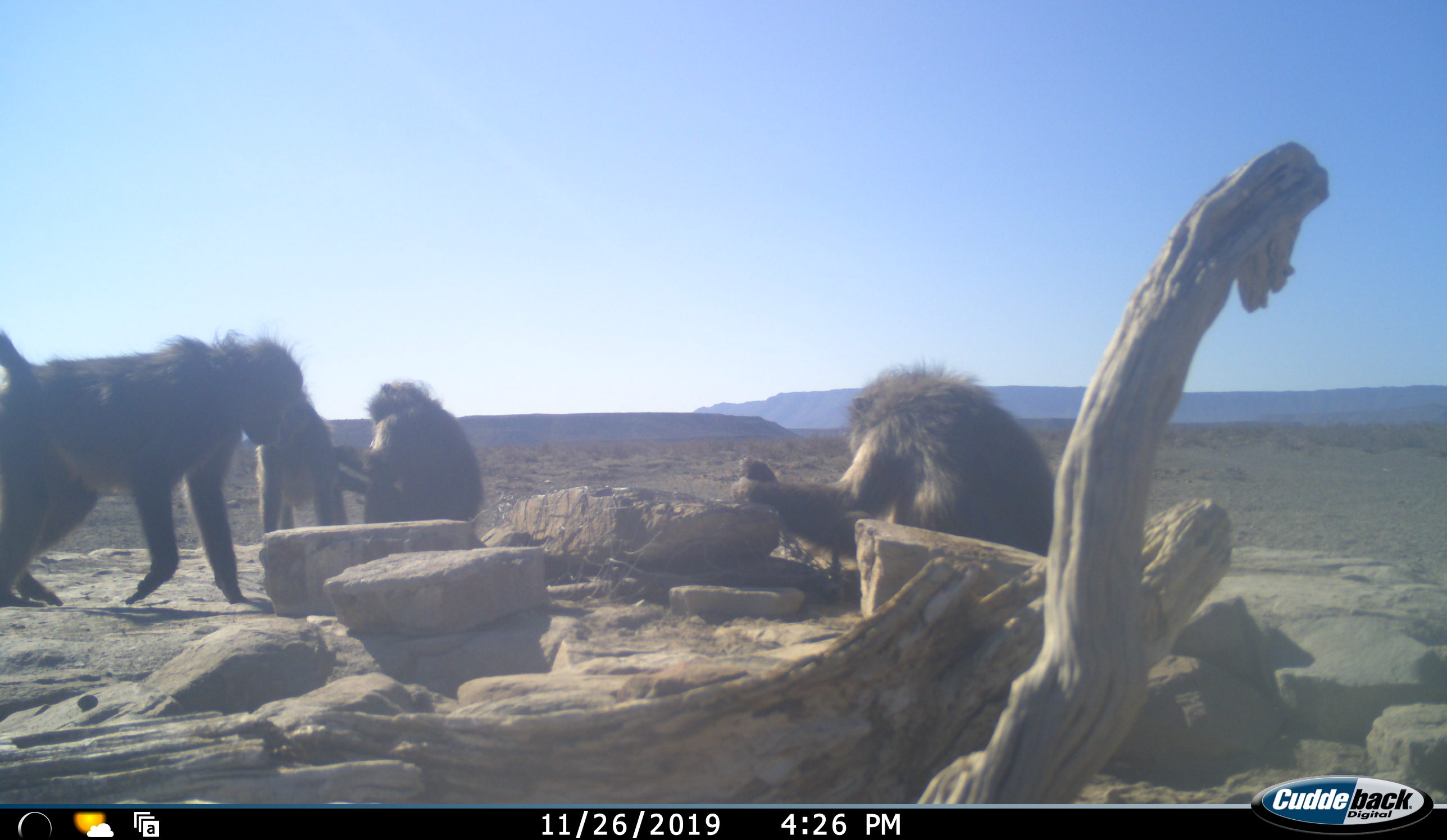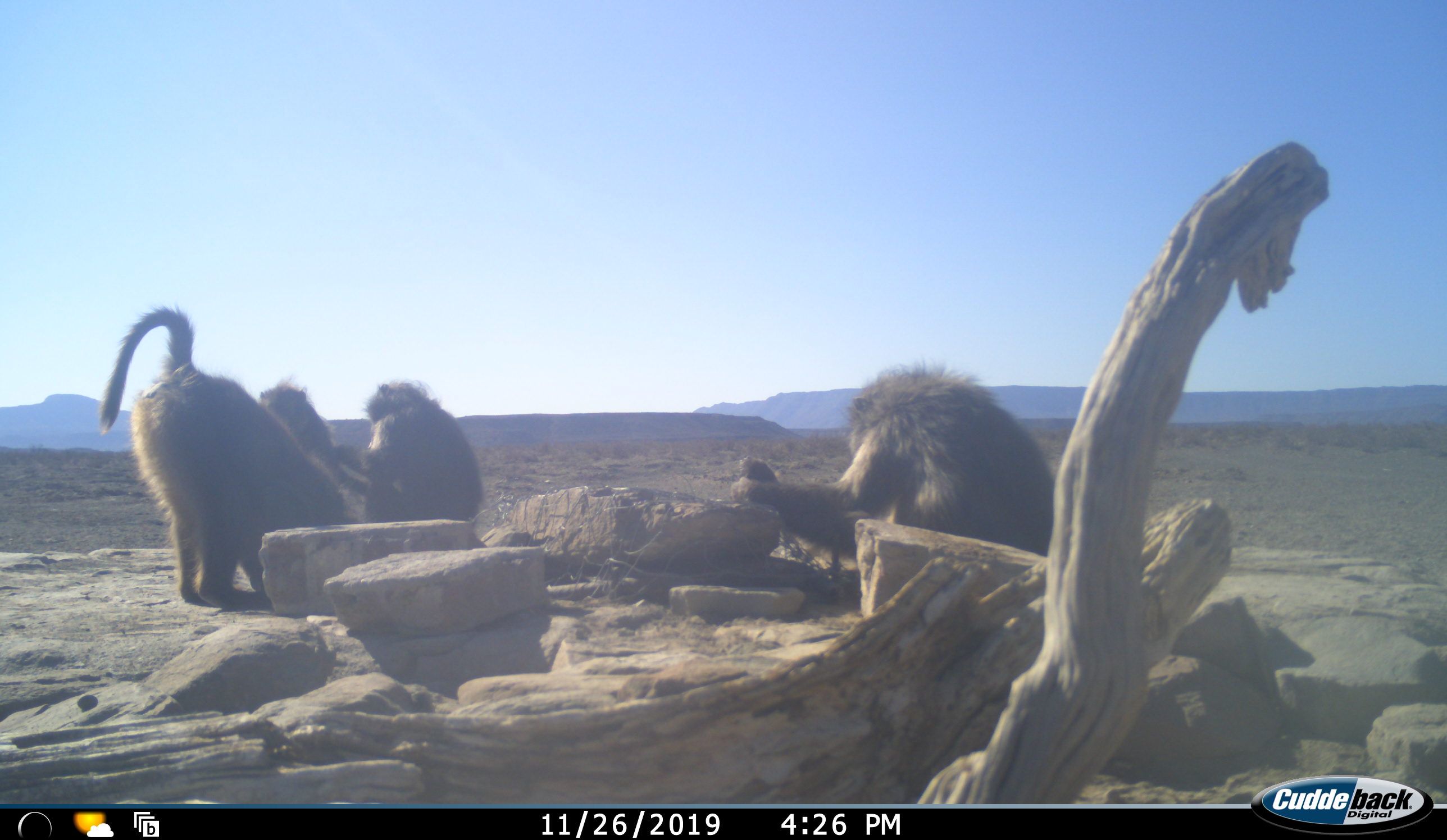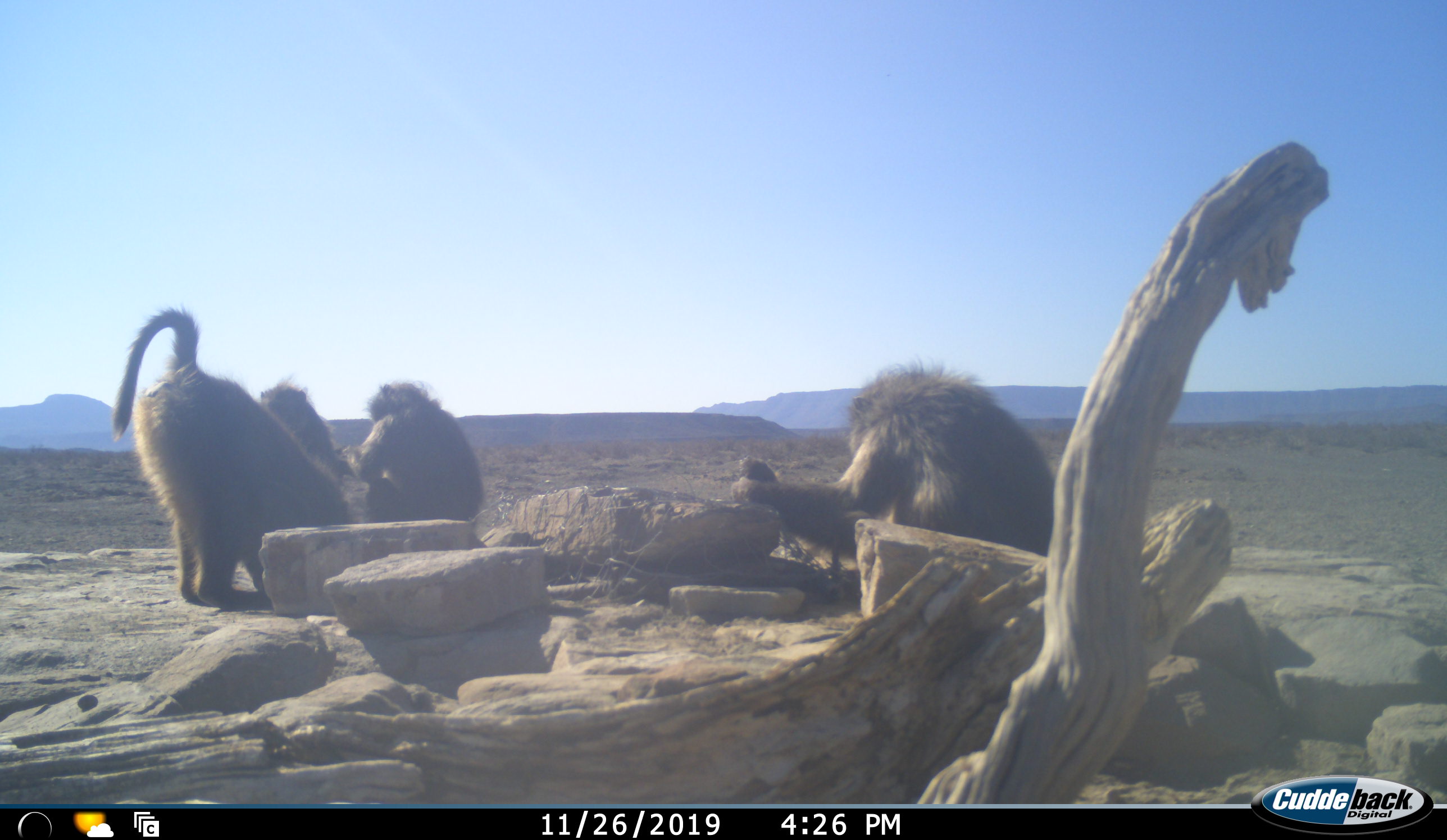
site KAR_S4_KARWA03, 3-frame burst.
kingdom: Animalia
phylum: Chordata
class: Mammalia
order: Primates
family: Cercopithecidae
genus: Papio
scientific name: Papio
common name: baboon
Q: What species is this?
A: Baboon (Papio).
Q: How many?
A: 4.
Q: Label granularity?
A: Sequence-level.